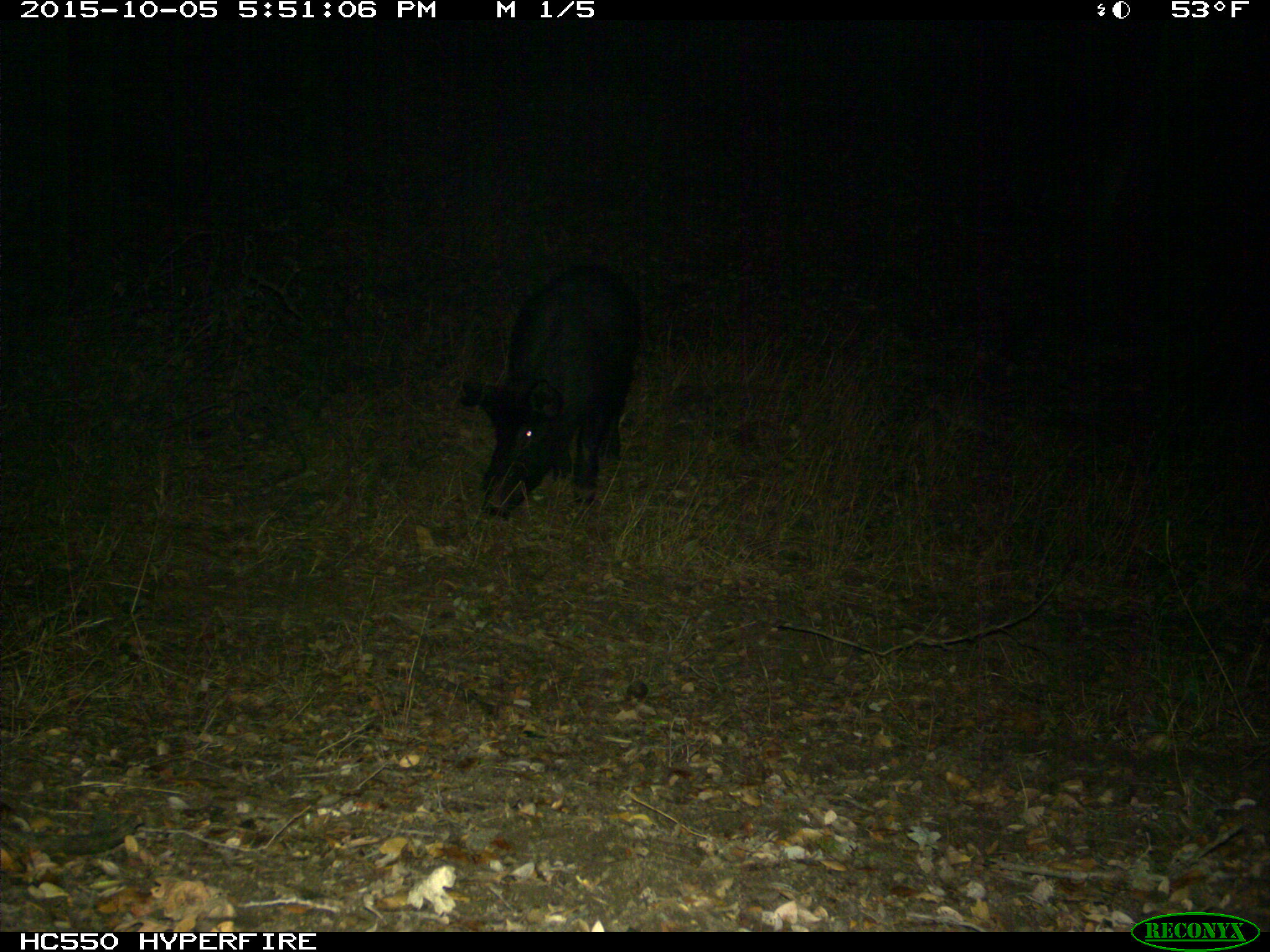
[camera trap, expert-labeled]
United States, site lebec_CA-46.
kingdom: Animalia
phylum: Chordata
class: Mammalia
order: Artiodactyla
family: Suidae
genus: Sus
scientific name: Sus scrofa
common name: wild boar